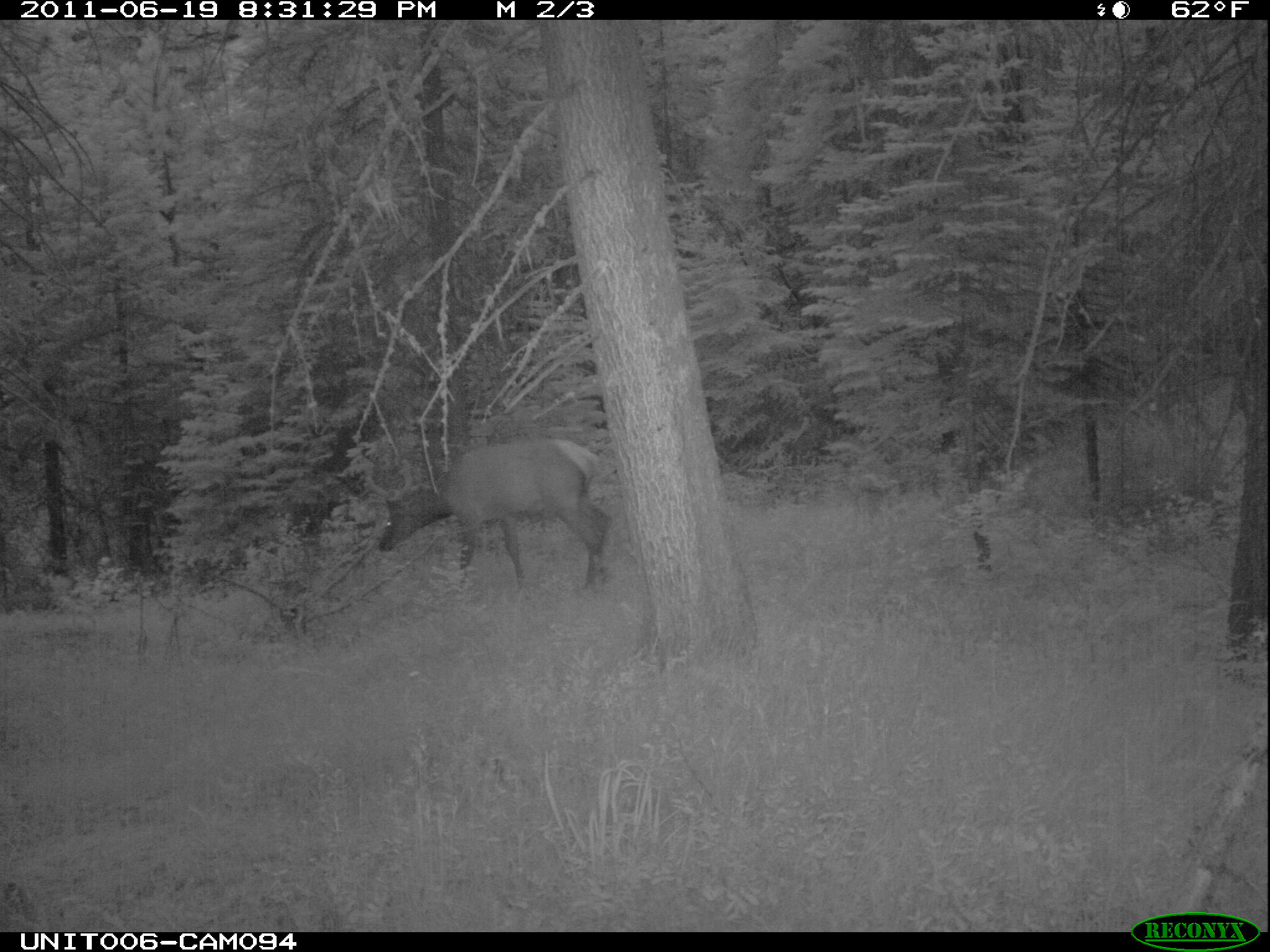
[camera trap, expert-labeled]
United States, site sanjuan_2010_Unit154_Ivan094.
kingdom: Animalia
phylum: Chordata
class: Mammalia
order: Artiodactyla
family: Cervidae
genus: Cervus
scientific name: Cervus elaphus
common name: red deer